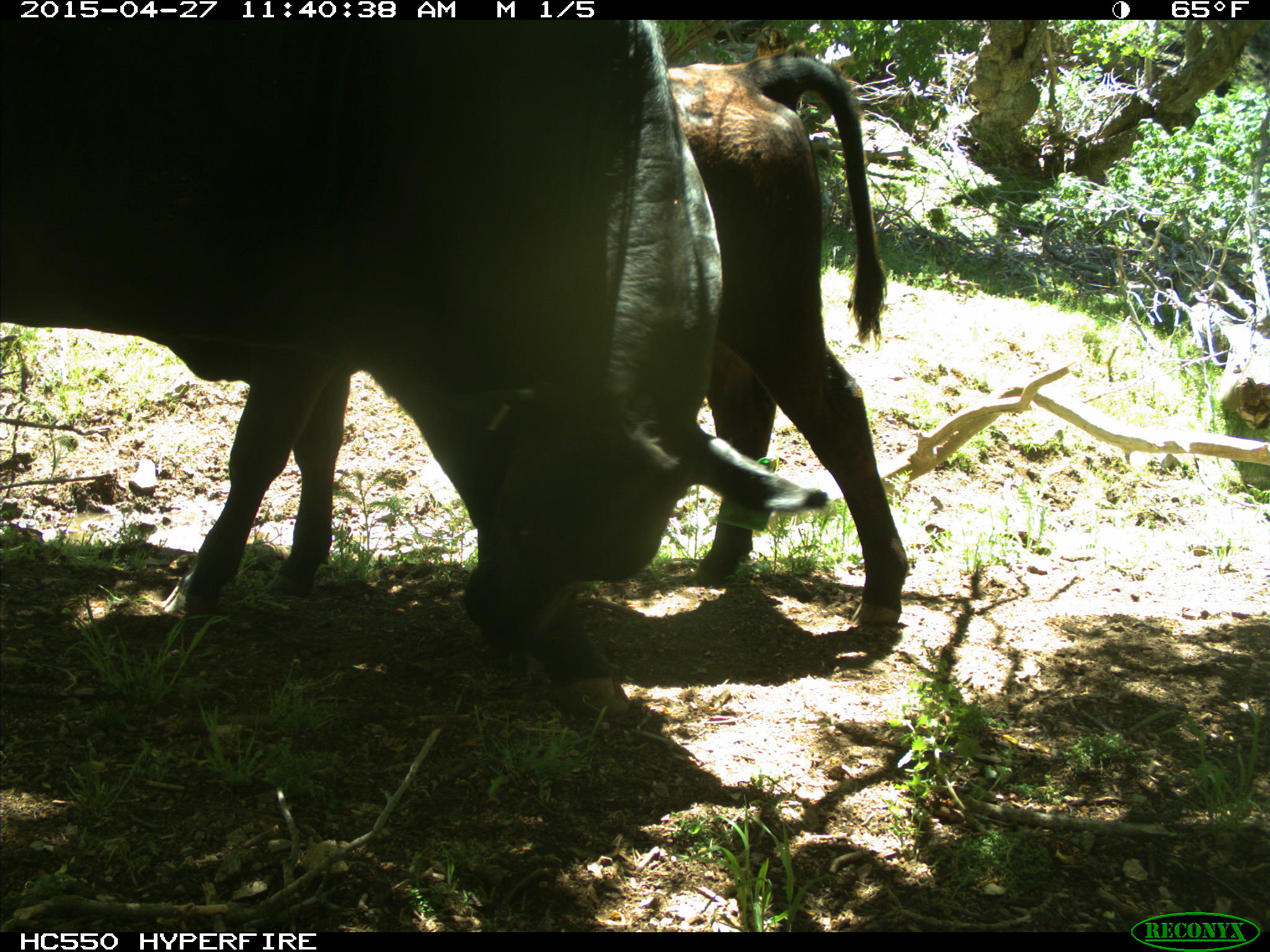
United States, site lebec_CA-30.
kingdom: Animalia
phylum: Chordata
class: Mammalia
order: Artiodactyla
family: Bovidae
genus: Bos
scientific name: Bos taurus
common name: domestic cow